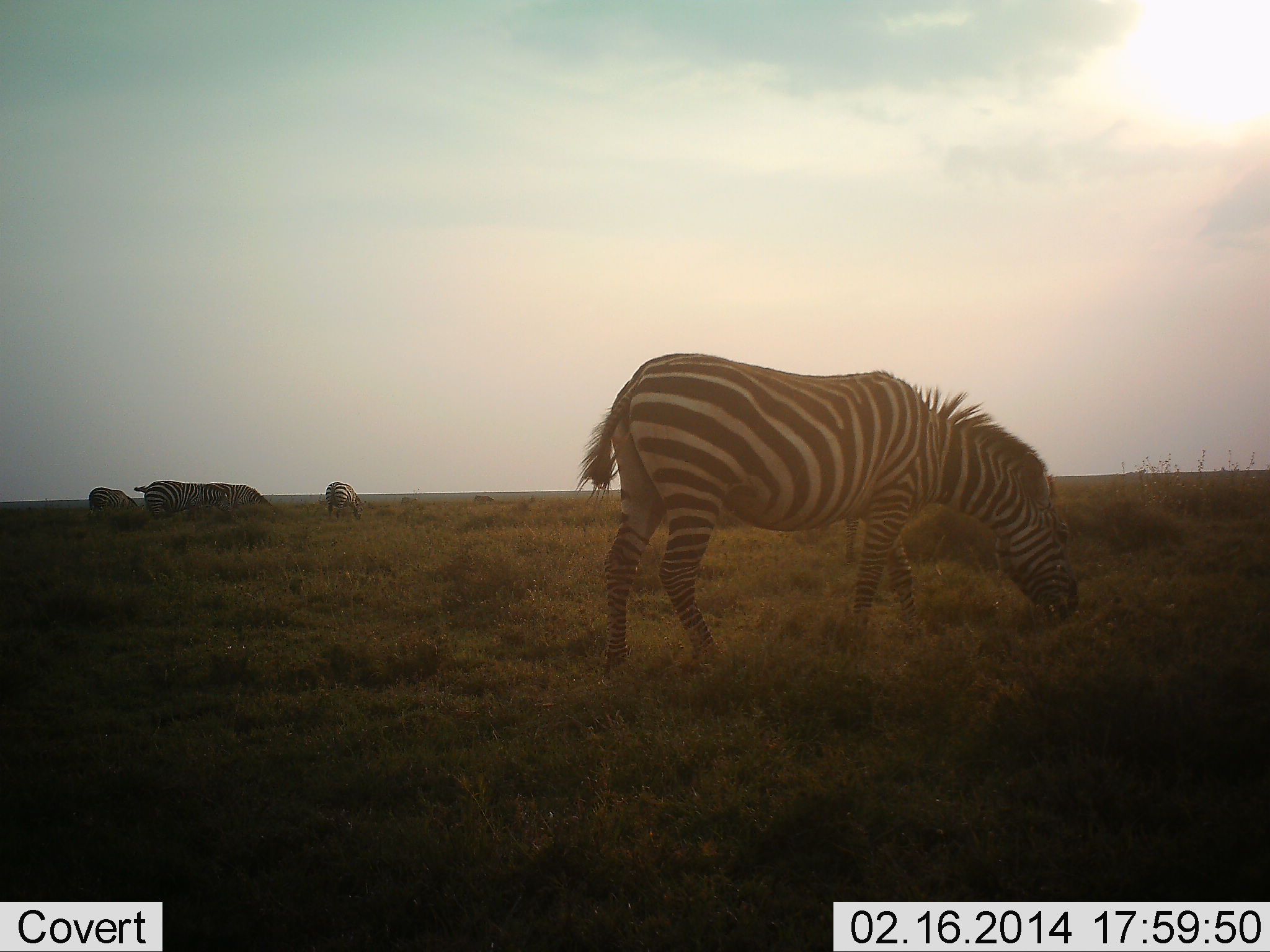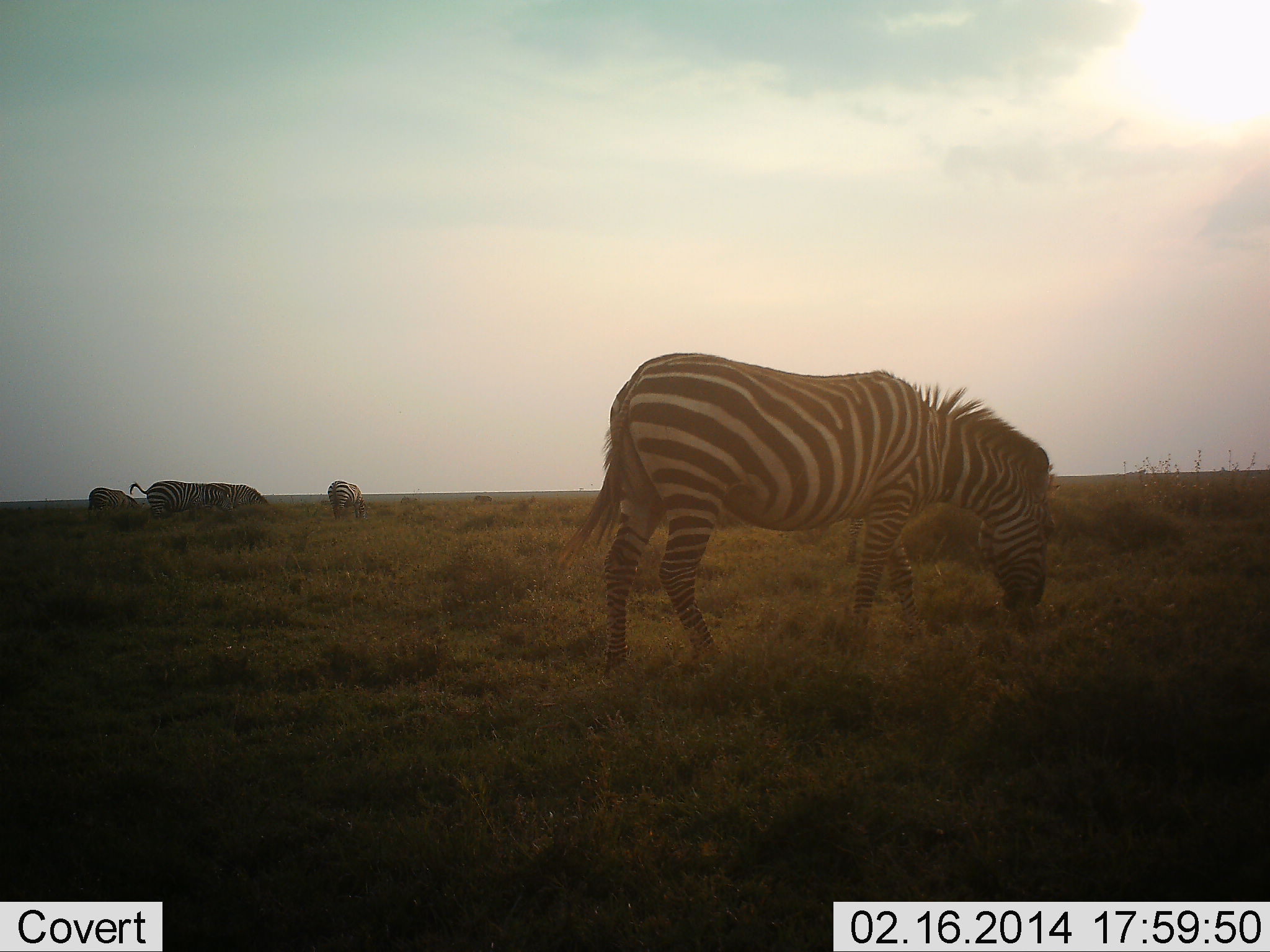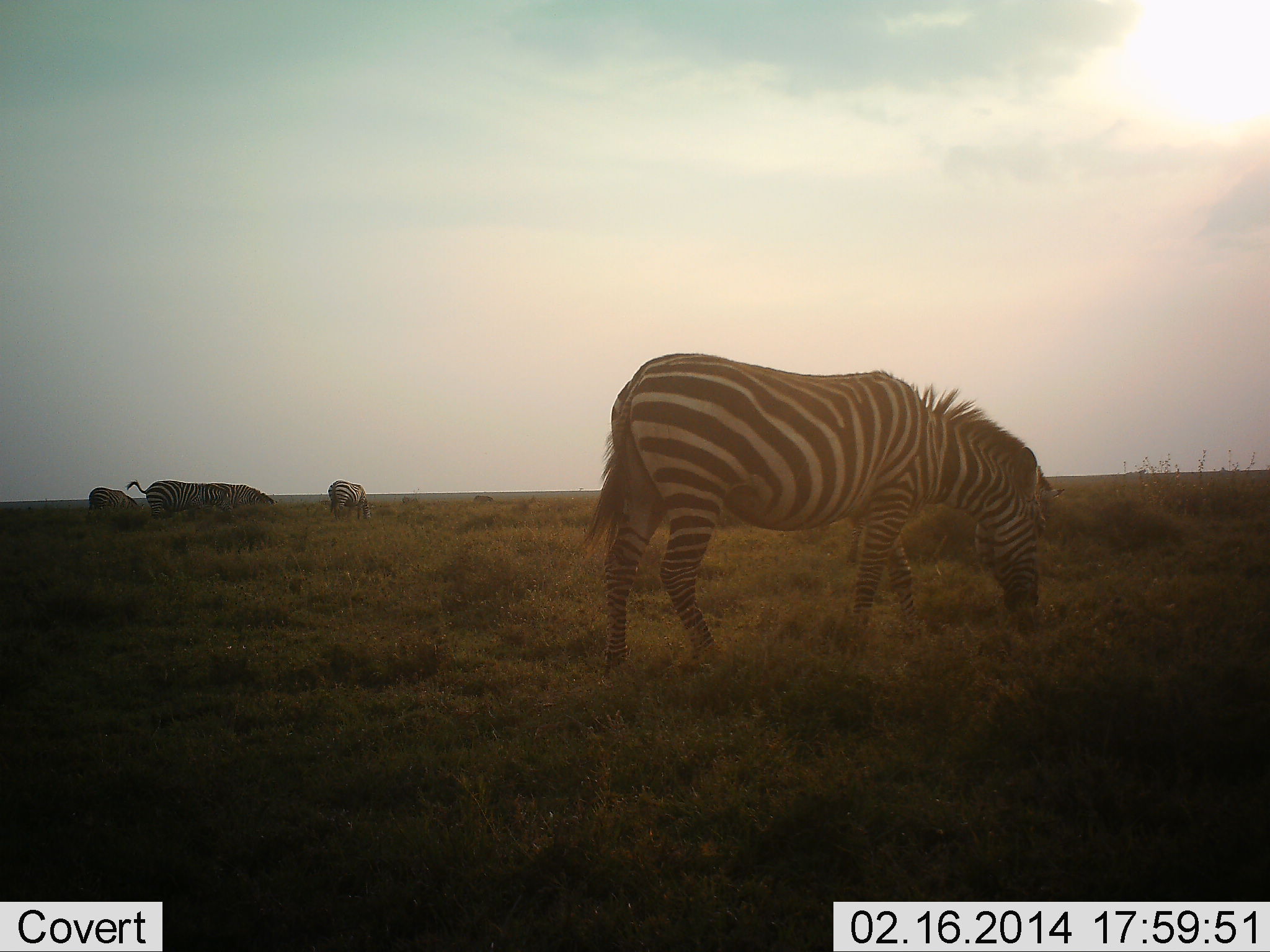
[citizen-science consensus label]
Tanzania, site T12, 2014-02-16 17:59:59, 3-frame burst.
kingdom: Animalia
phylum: Chordata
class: Mammalia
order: Perissodactyla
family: Equidae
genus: Equus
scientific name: Equus quagga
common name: plains zebra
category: zebra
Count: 5.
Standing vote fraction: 30%.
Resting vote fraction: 0%.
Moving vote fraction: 0%.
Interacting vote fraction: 0%.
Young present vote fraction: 0%.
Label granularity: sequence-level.